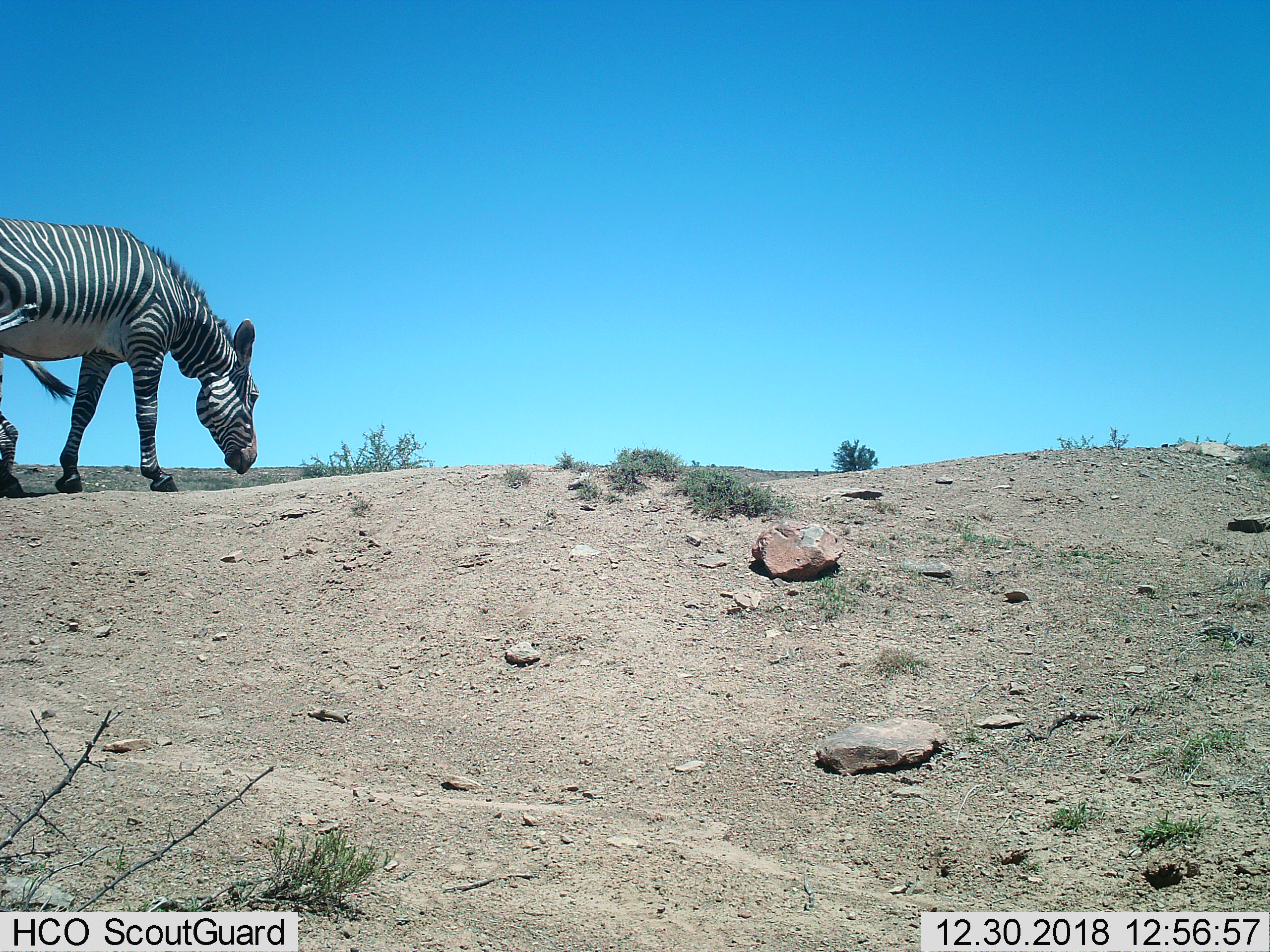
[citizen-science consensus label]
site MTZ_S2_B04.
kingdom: Animalia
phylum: Chordata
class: Mammalia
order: Perissodactyla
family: Equidae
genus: Equus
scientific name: Equus zebra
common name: mountain zebra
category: zebramountain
Zebramountain (mountain zebra) (Equus zebra), count 1. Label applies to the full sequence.